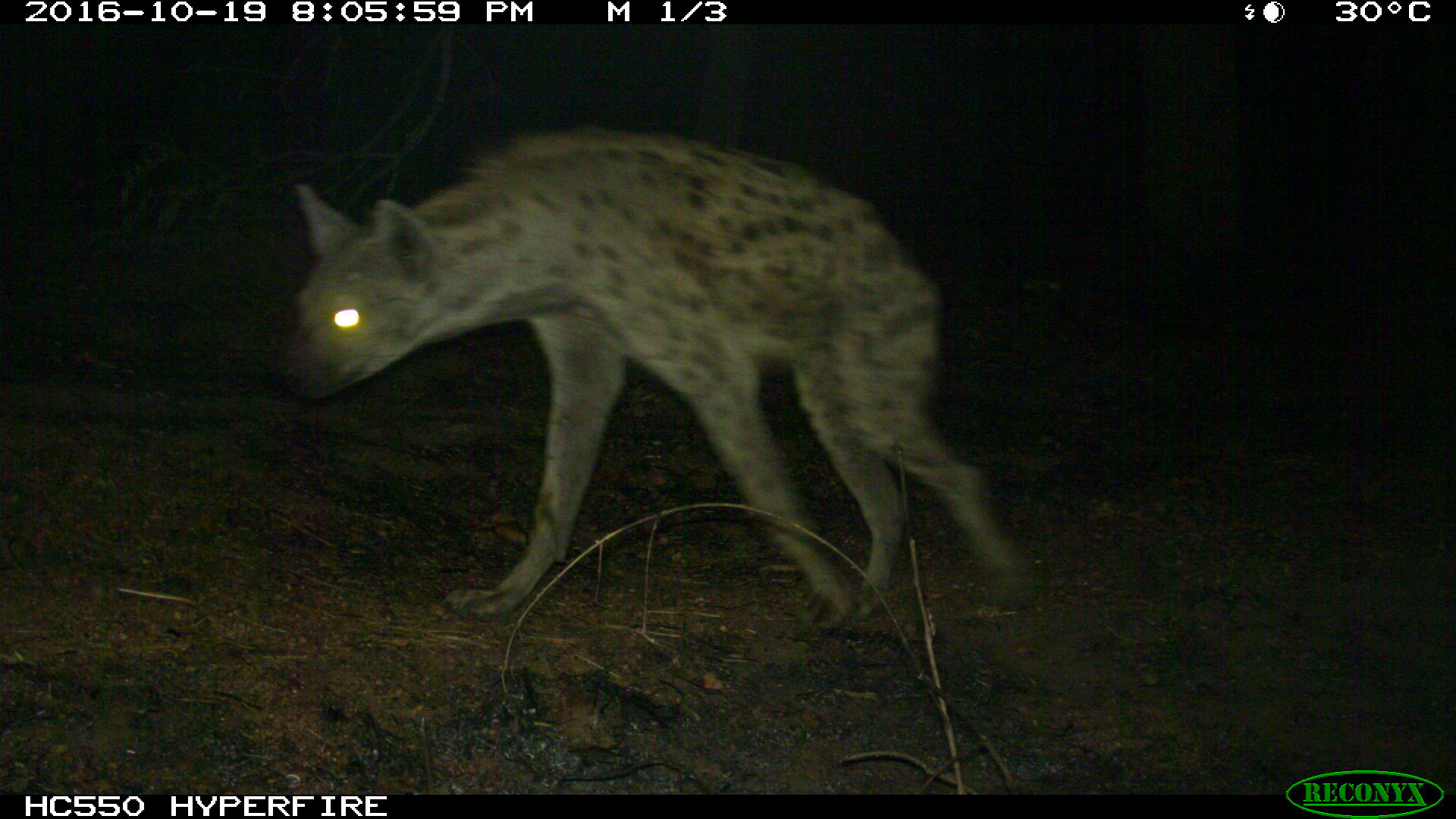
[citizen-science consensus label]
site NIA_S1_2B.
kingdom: Animalia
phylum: Chordata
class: Mammalia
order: Carnivora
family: Hyaenidae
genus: Crocuta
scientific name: Crocuta crocuta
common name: spotted hyena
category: hyenaspotted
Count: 1.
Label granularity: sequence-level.